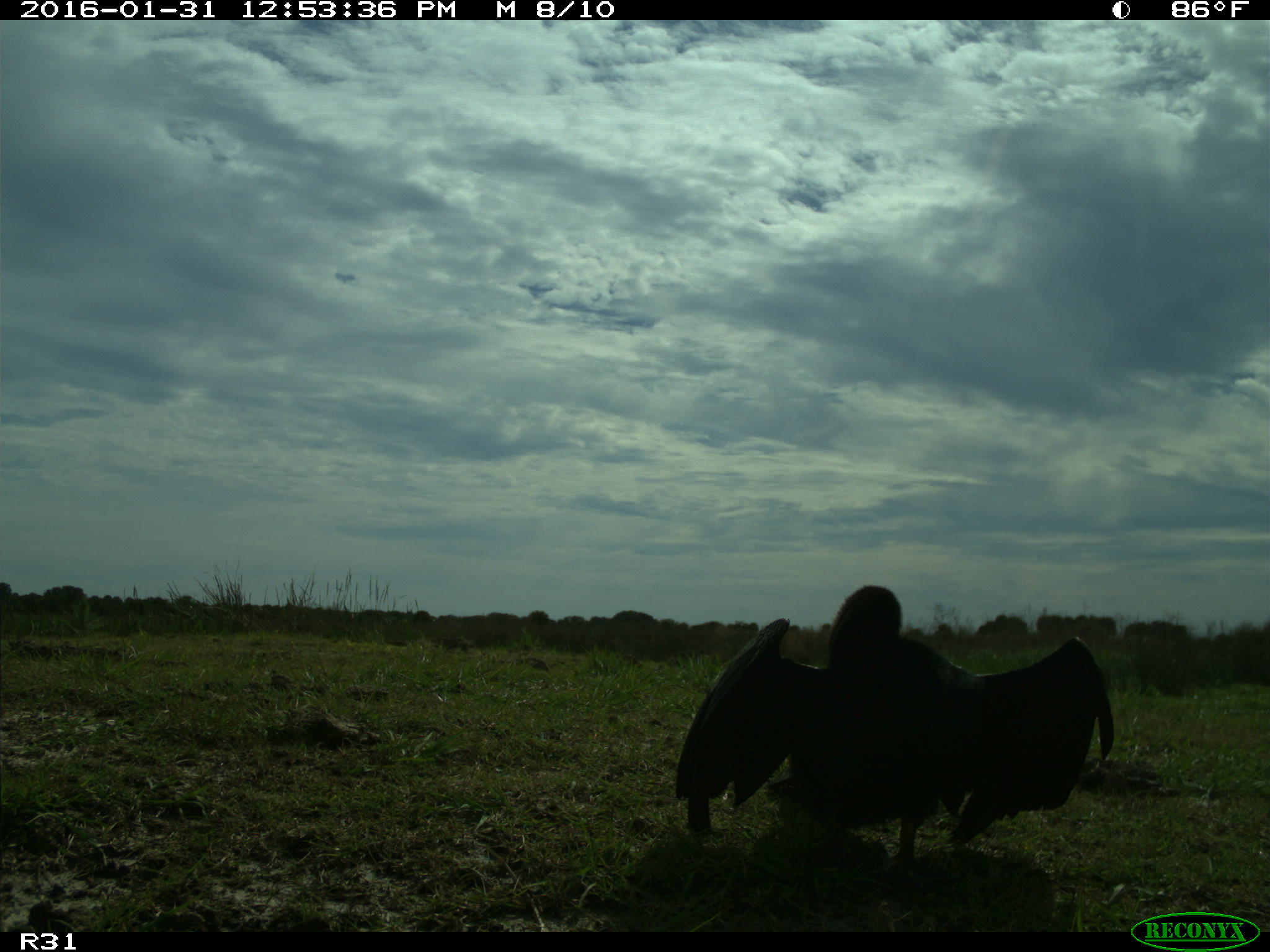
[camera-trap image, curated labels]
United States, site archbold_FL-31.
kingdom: Animalia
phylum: Chordata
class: Aves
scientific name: Aves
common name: birds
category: unidentified bird